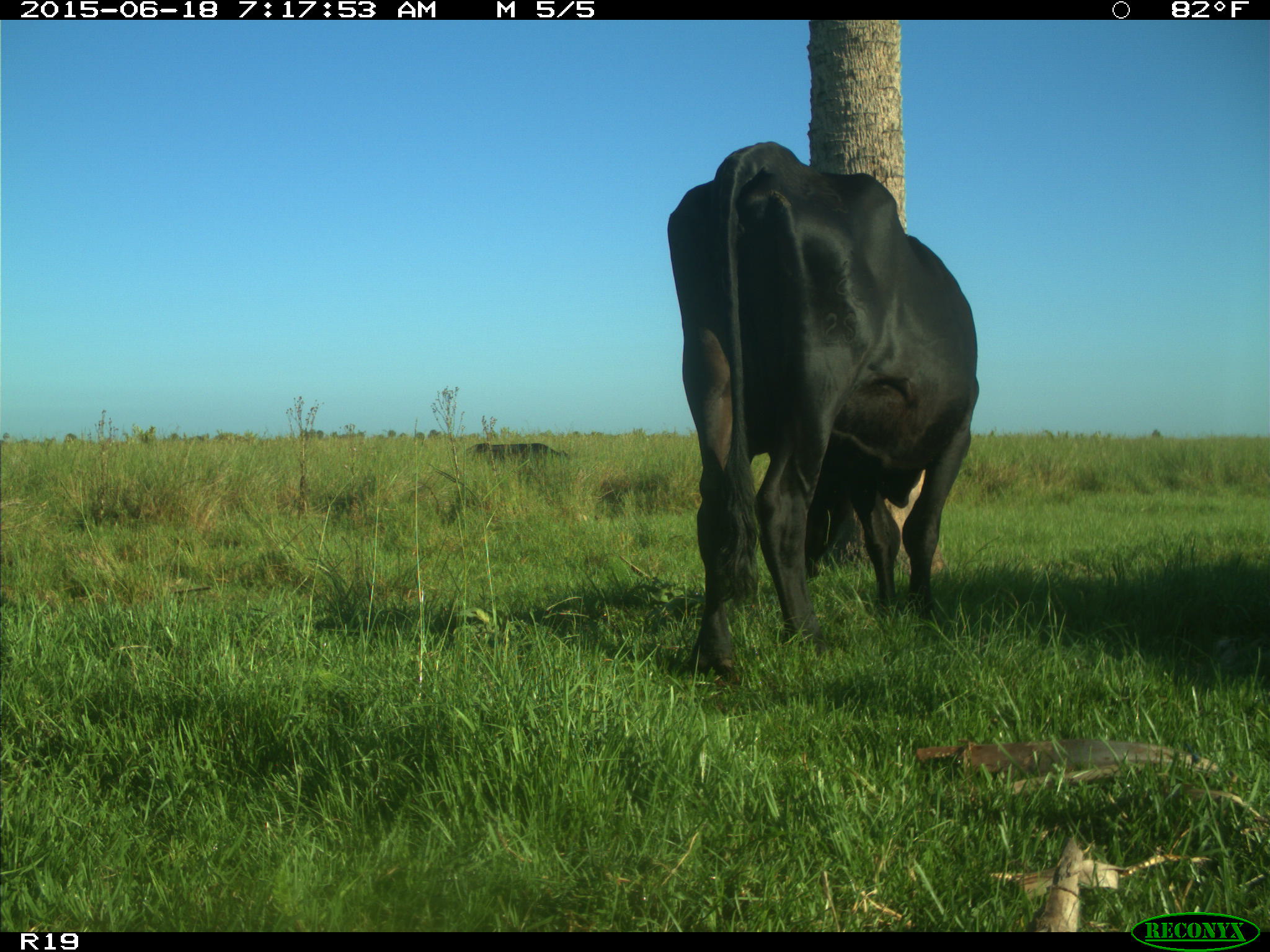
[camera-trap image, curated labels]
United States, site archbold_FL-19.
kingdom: Animalia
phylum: Chordata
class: Mammalia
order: Artiodactyla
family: Bovidae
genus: Bos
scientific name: Bos taurus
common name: domestic cow